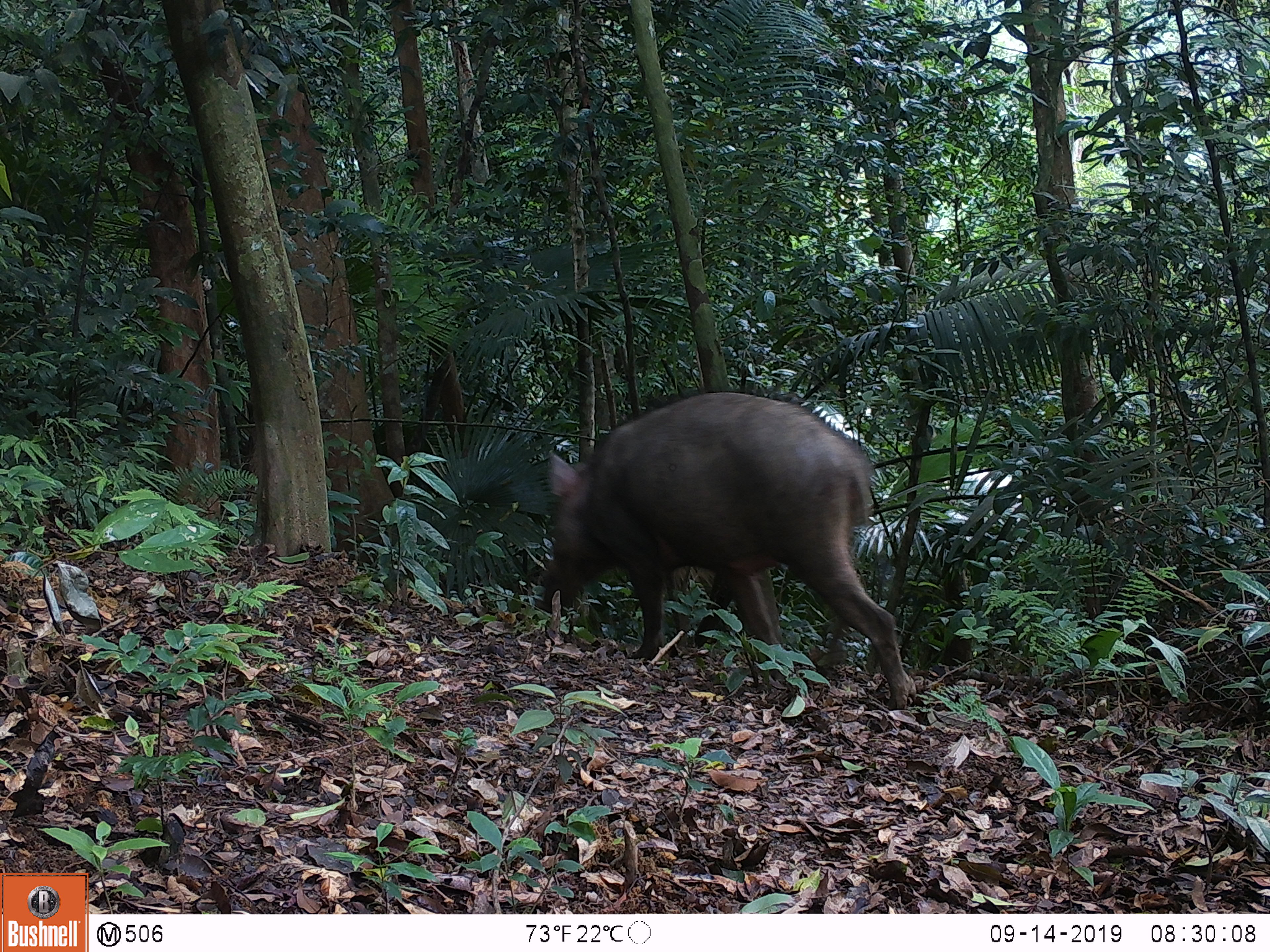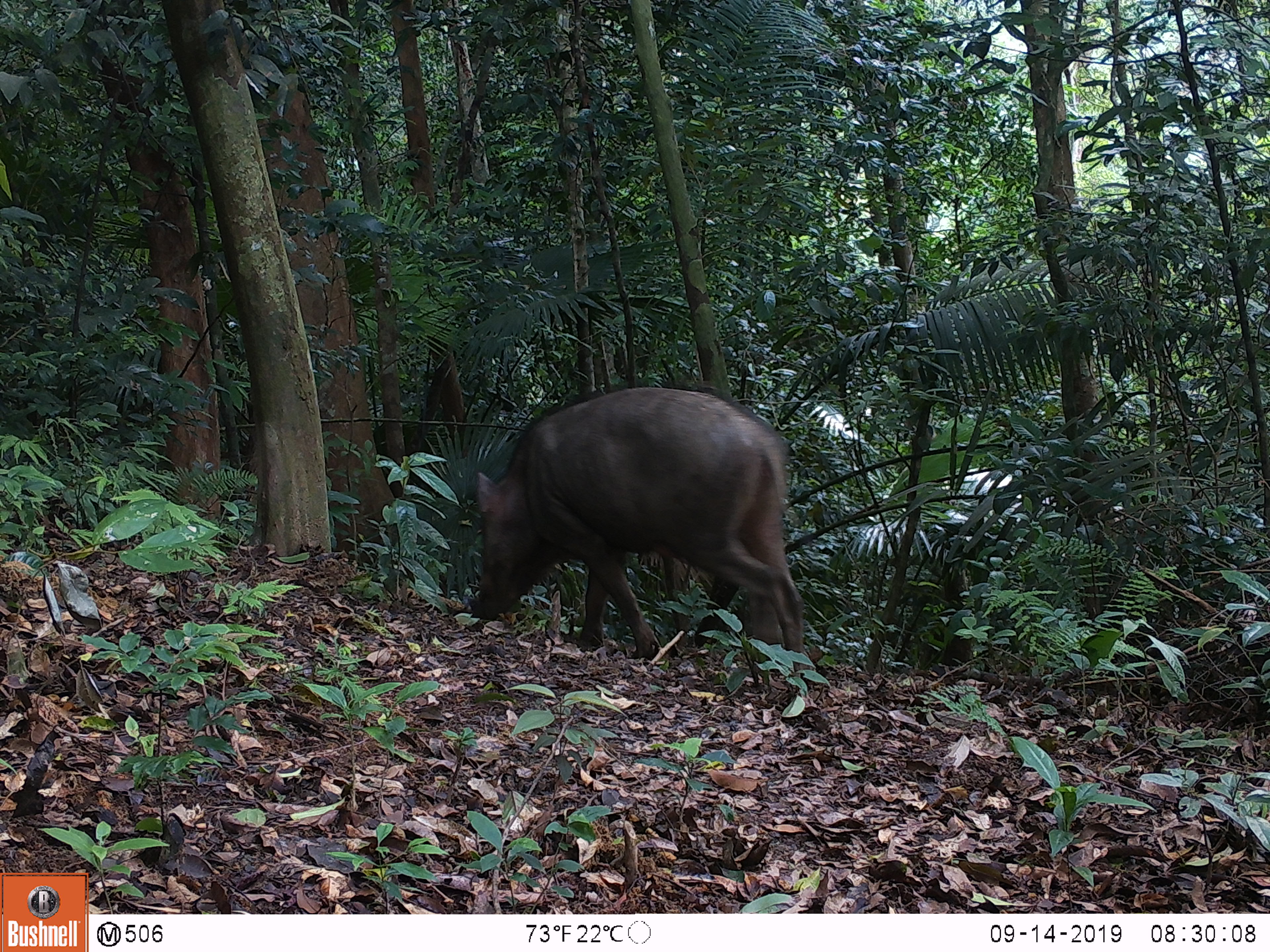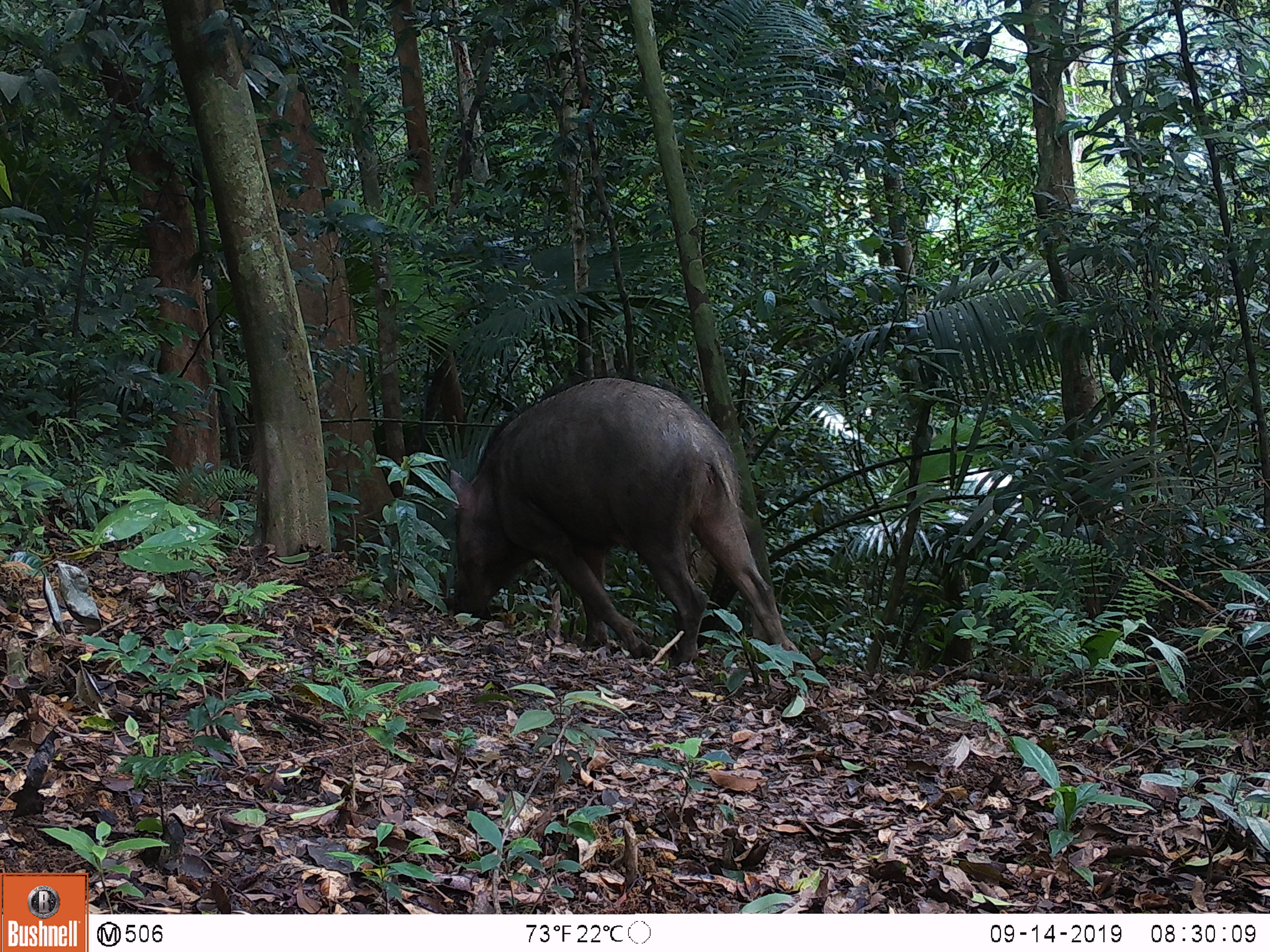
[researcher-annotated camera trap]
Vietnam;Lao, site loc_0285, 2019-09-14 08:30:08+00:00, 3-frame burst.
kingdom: Animalia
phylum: Chordata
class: Mammalia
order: Artiodactyla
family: Suidae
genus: Sus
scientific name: Sus scrofa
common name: eurasian wild pig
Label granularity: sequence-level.